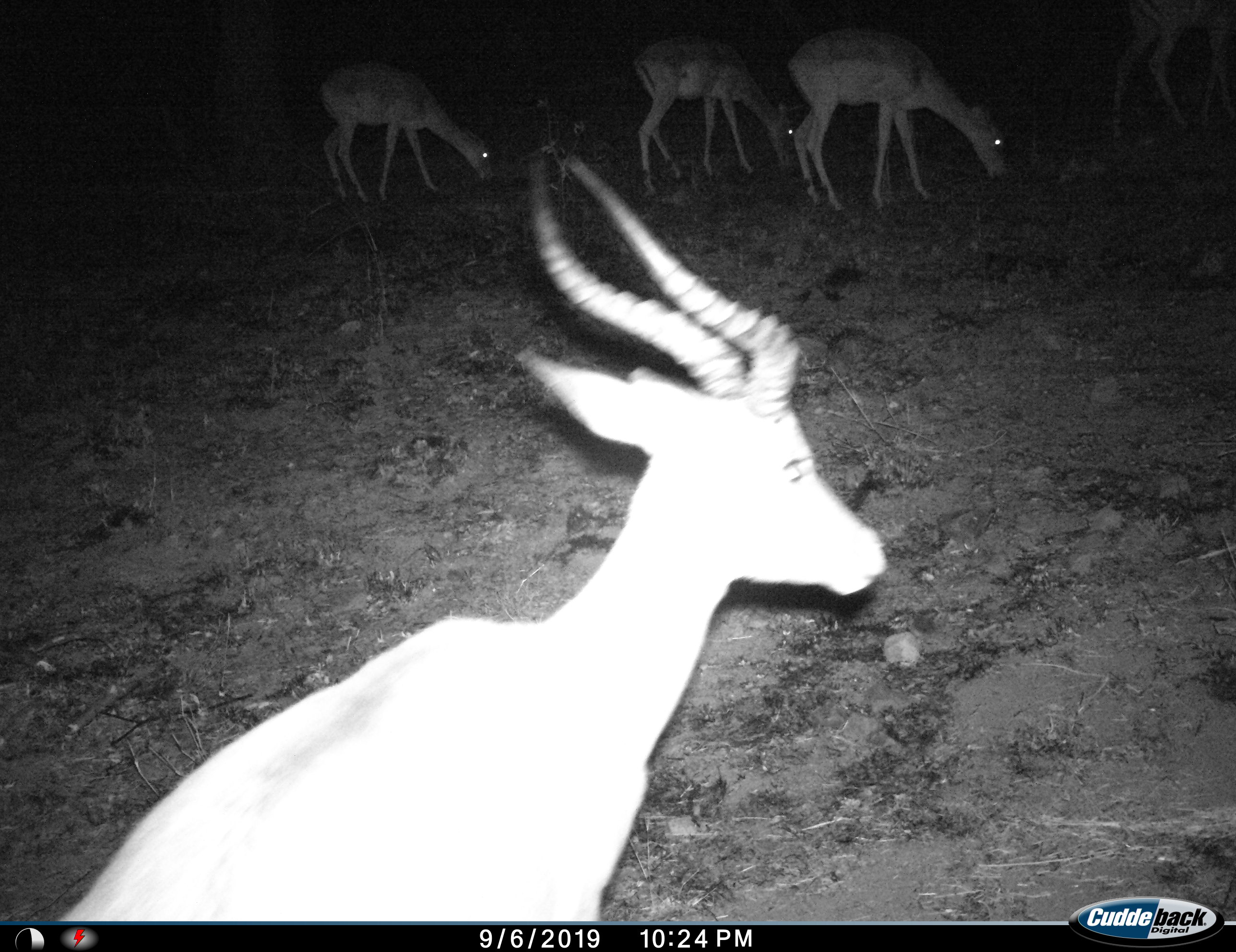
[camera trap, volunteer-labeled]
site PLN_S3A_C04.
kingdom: Animalia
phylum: Chordata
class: Mammalia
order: Artiodactyla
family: Bovidae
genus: Aepyceros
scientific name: Aepyceros melampus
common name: impala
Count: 5.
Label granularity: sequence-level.